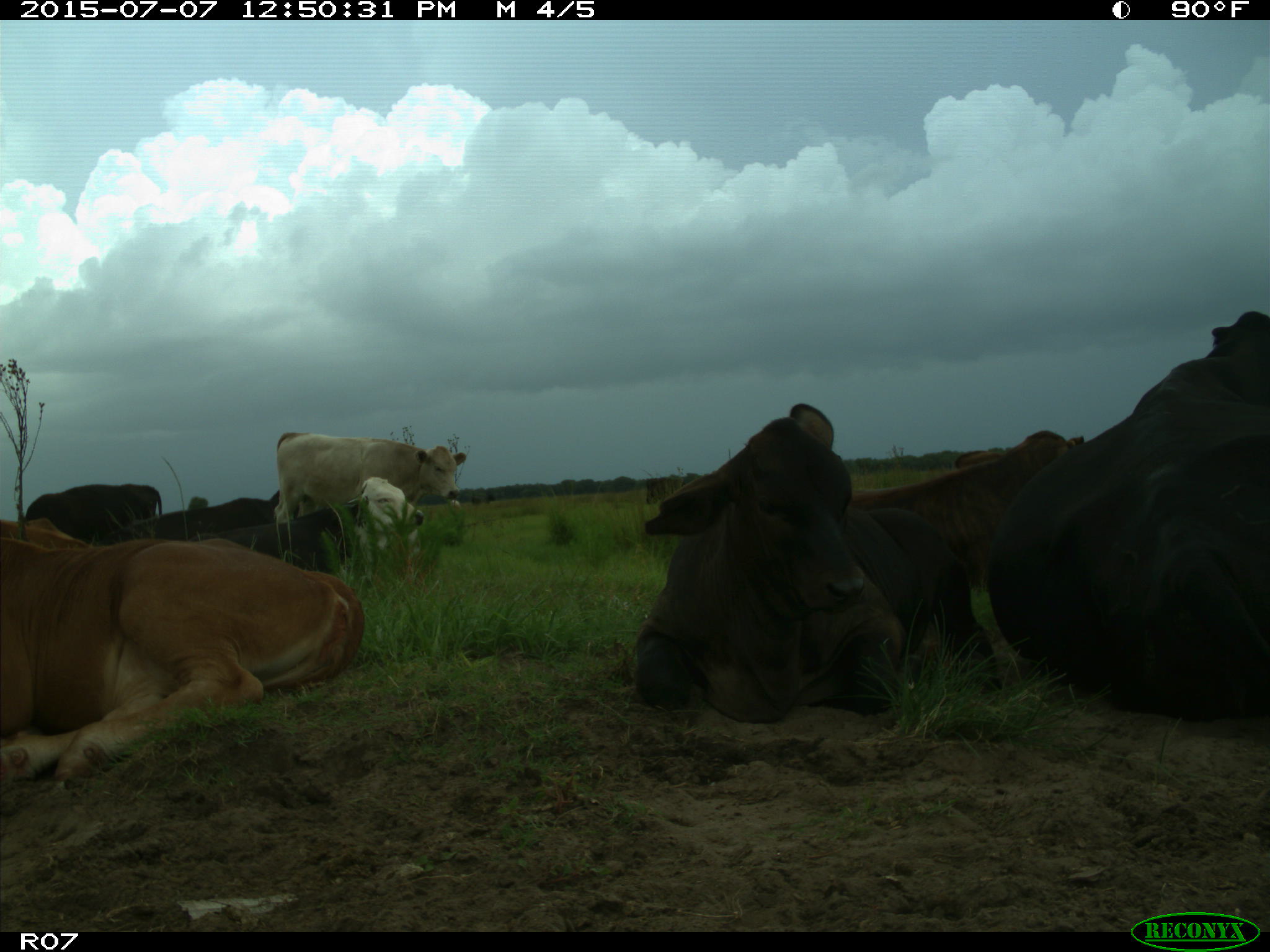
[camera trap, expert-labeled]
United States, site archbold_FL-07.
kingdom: Animalia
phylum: Chordata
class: Mammalia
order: Artiodactyla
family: Bovidae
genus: Bos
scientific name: Bos taurus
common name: domestic cow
Bos taurus (domestic cow).